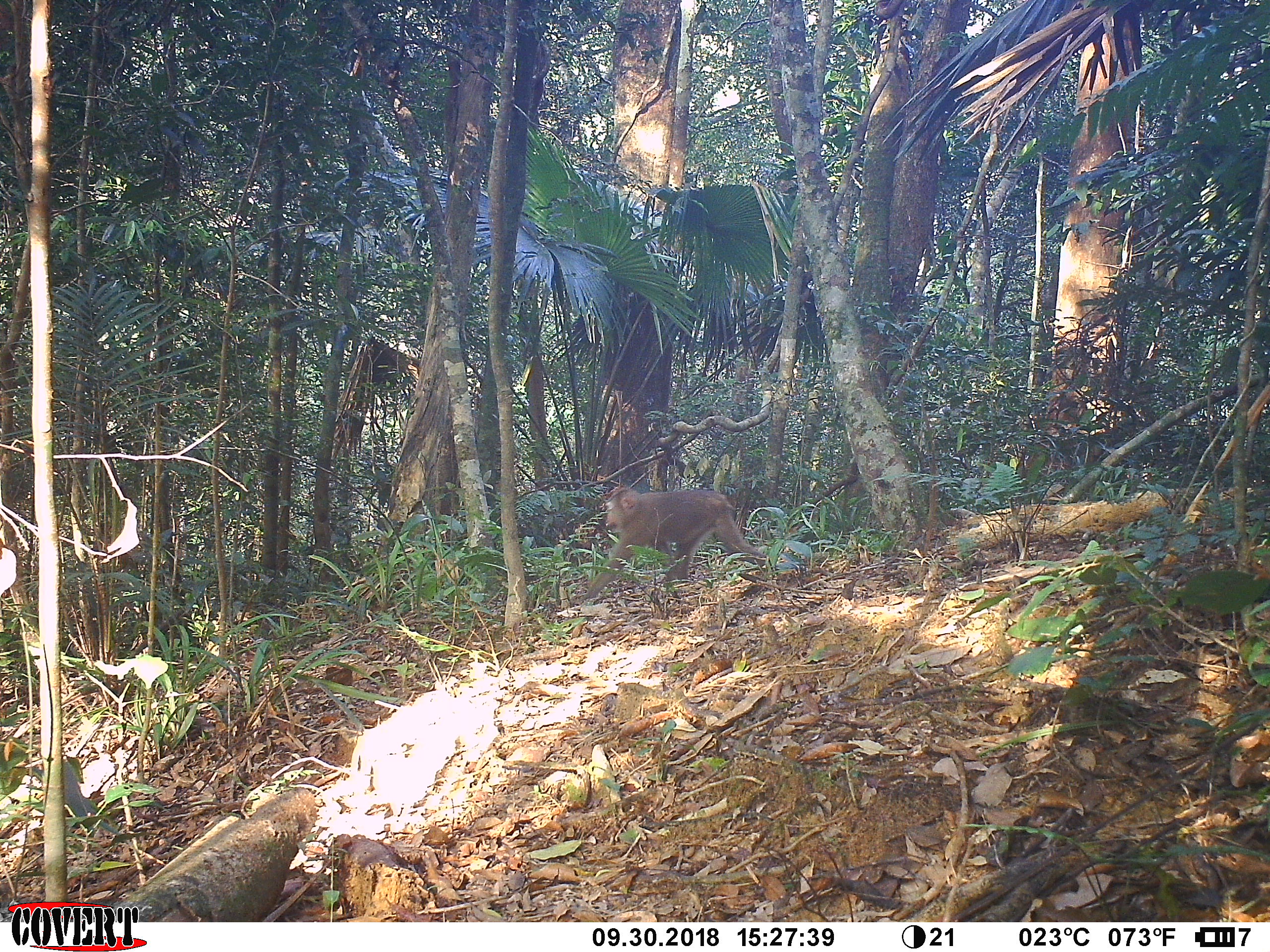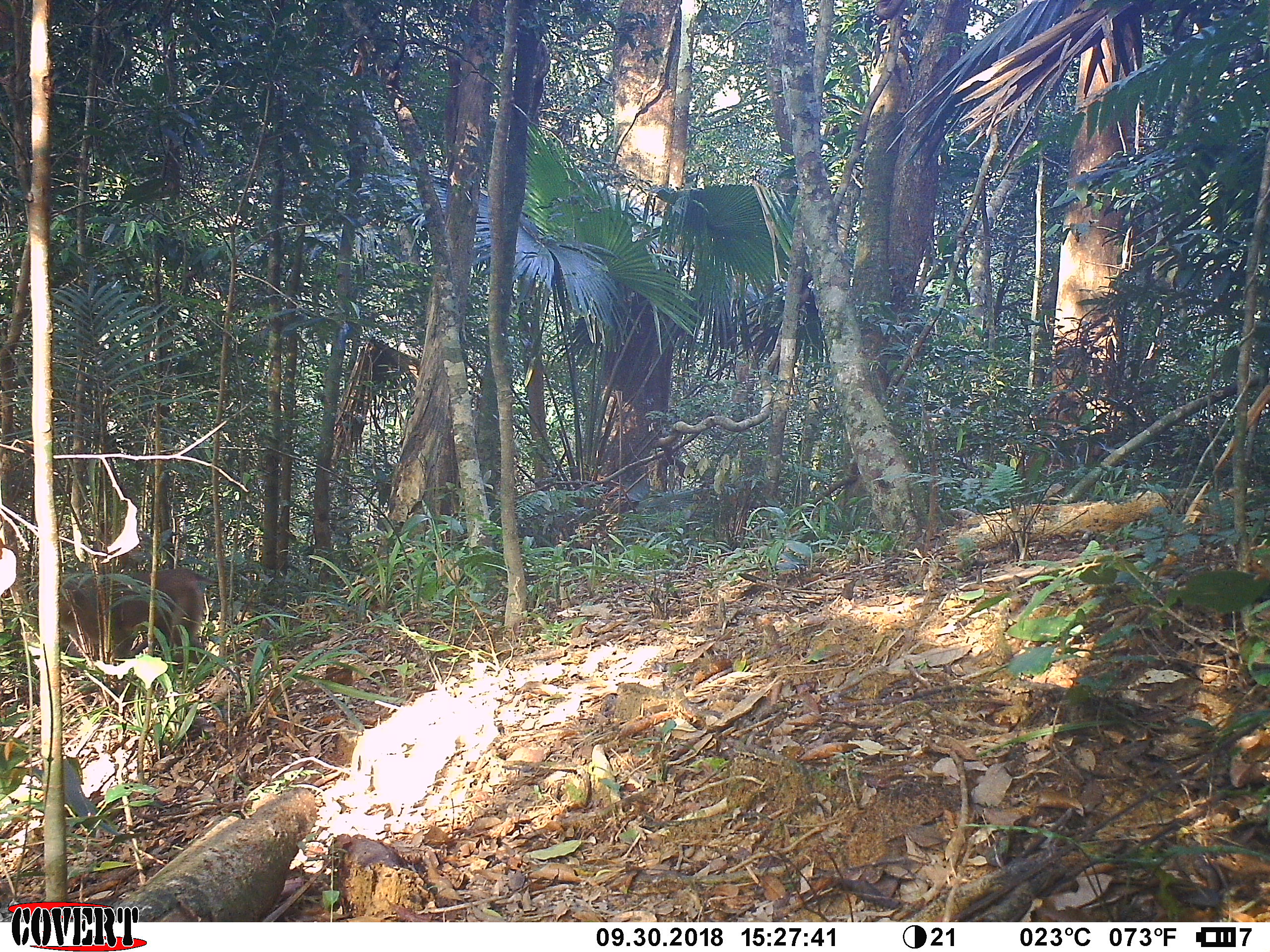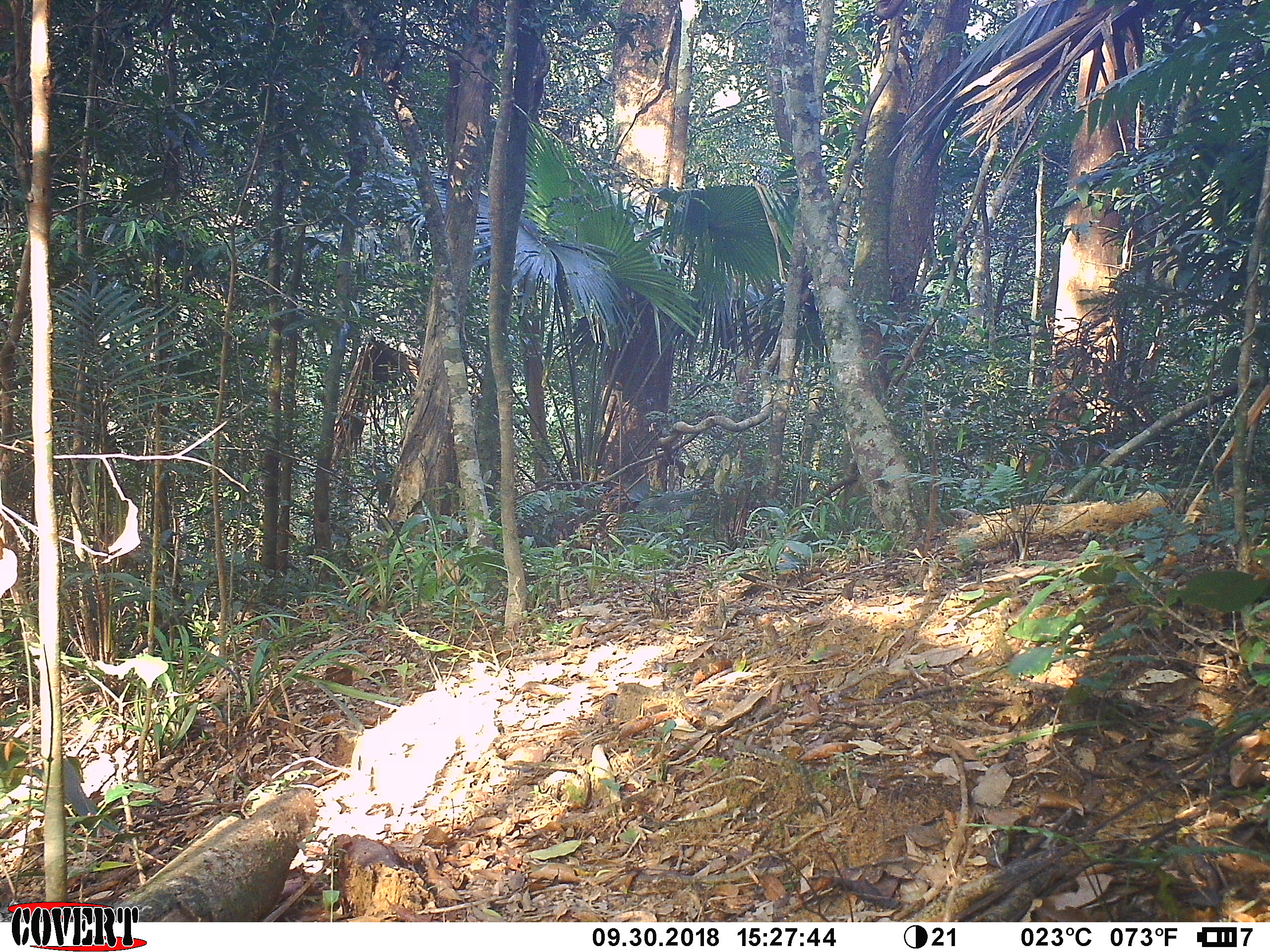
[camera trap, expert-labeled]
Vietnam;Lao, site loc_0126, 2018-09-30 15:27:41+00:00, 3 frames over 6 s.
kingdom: Animalia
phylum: Chordata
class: Mammalia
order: Primates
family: Cercopithecidae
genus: Macaca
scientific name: Macaca nemestrina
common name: pig-tailed macaque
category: pig tailed macaque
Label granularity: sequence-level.